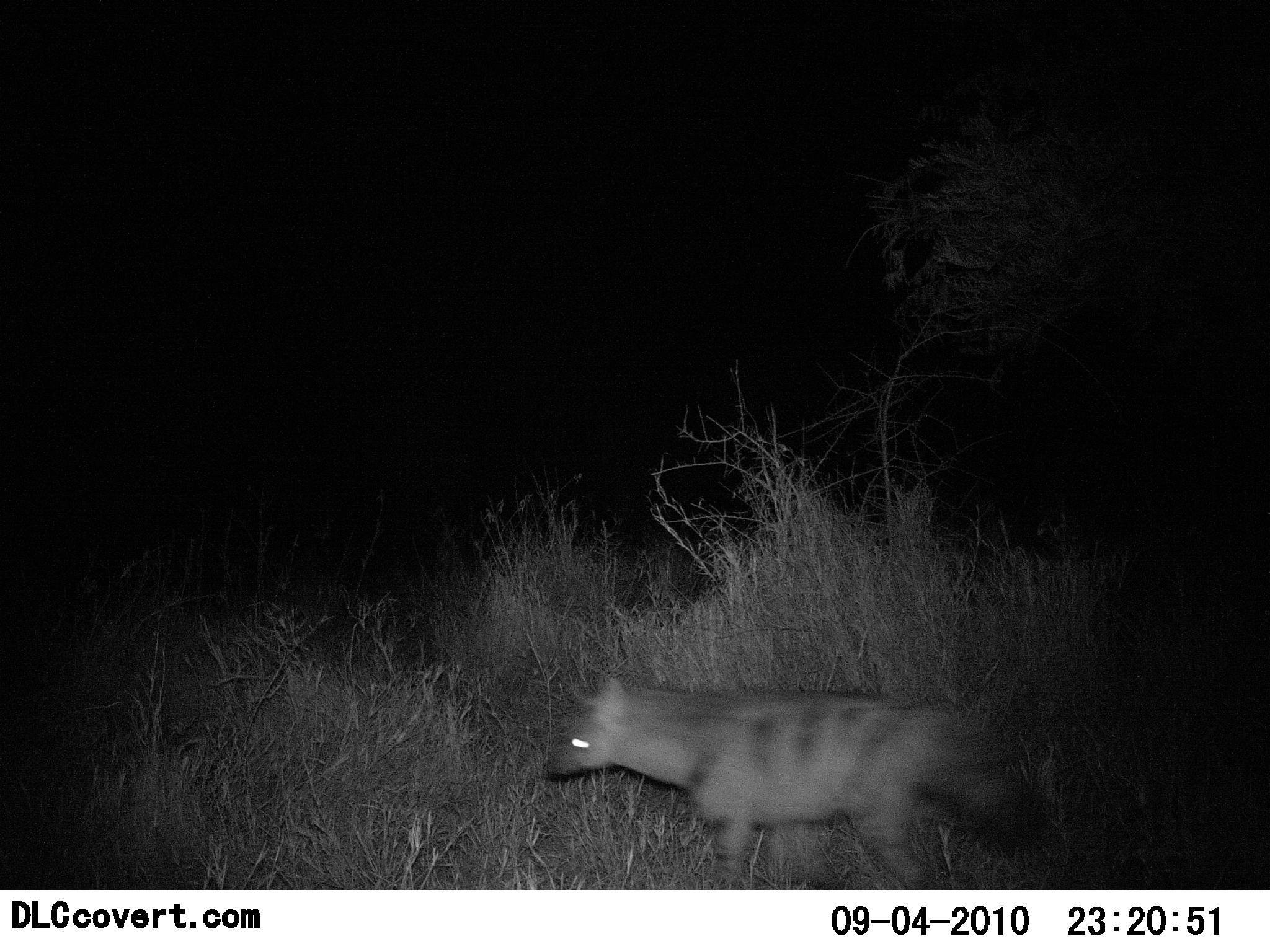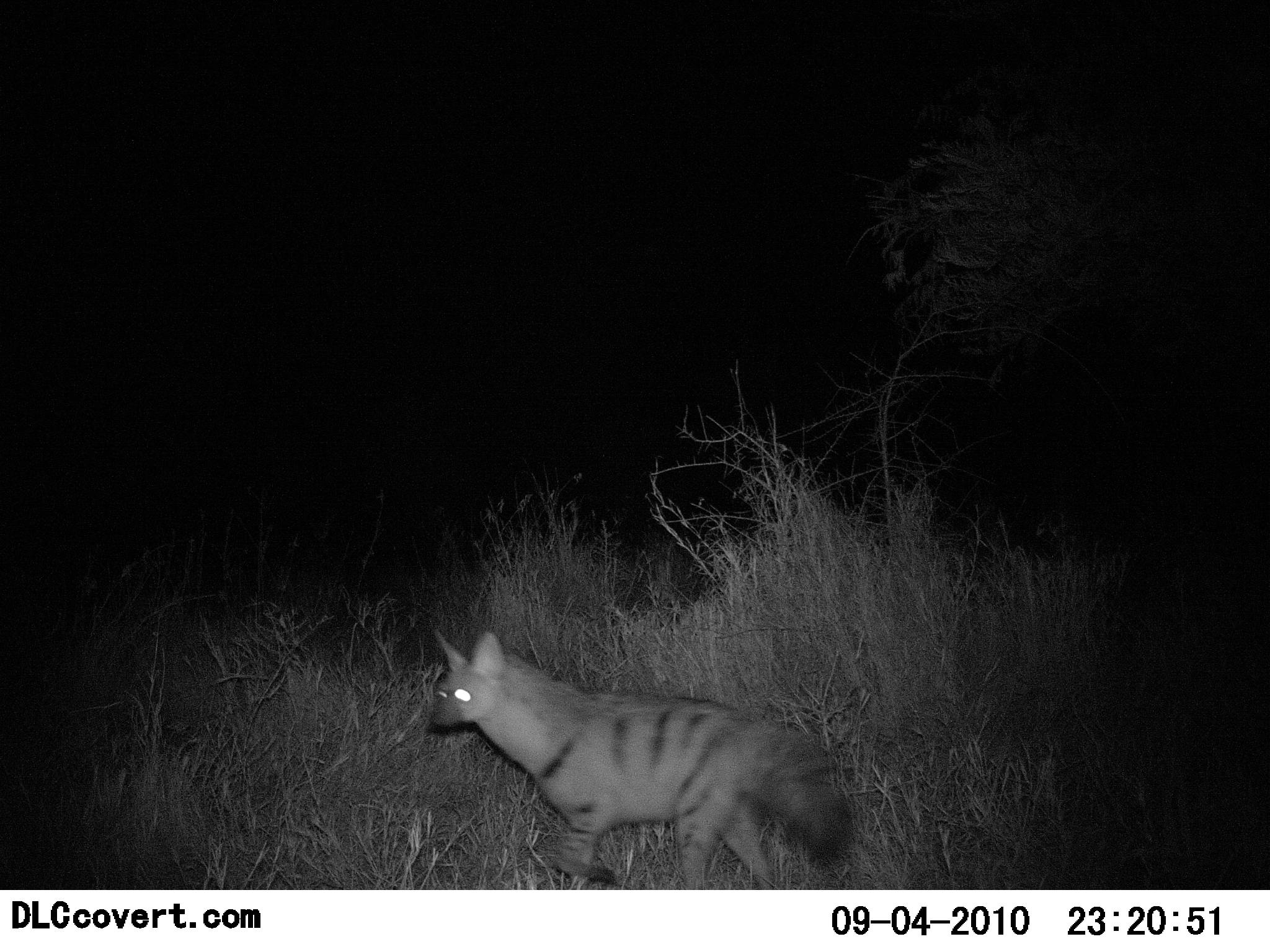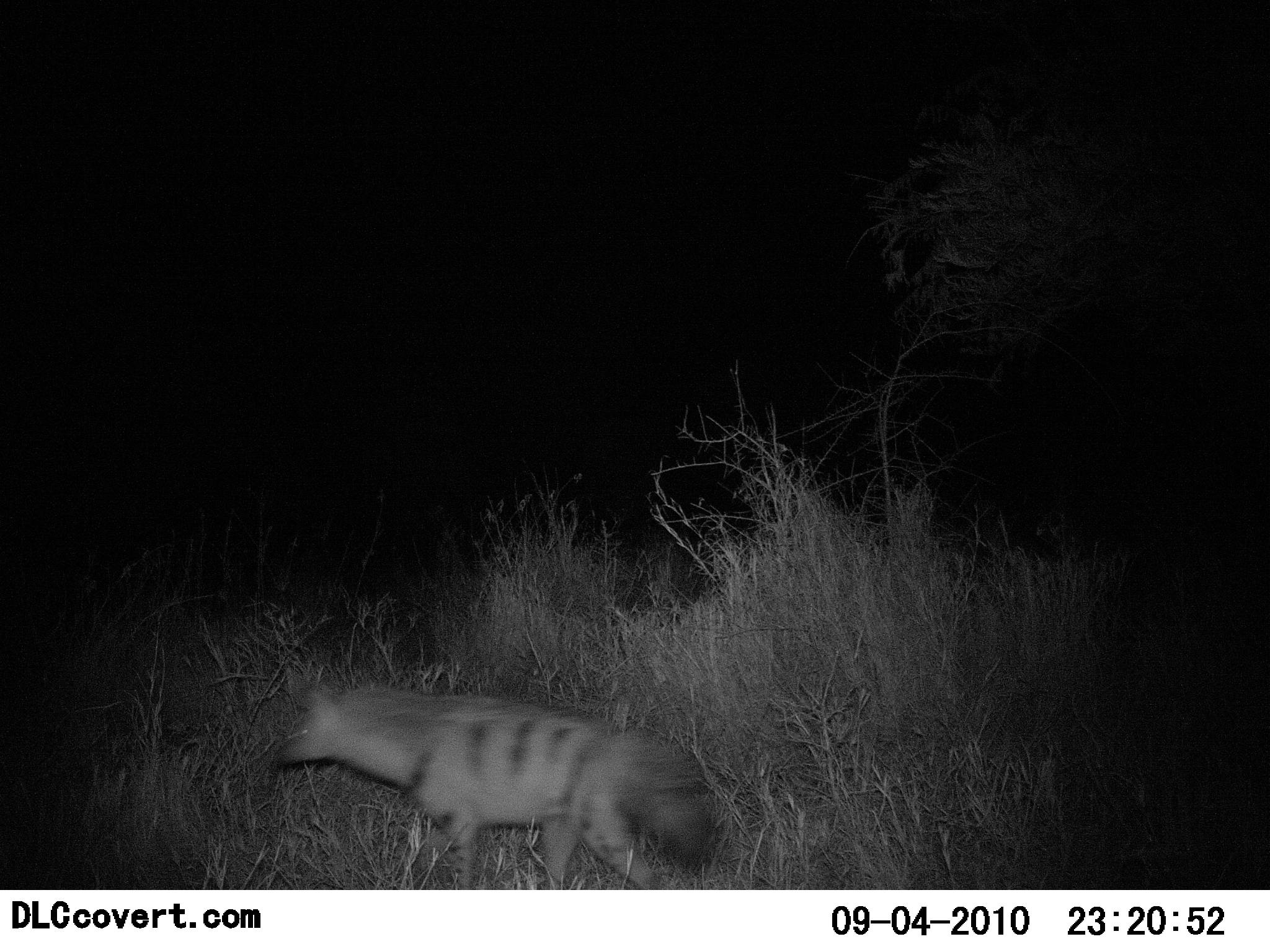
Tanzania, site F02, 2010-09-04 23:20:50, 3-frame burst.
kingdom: Animalia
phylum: Chordata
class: Mammalia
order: Carnivora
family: Hyaenidae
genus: Proteles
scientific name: Proteles cristatus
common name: aardwolf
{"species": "aardwolf (Proteles cristatus)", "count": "1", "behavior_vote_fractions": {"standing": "0%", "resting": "0%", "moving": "100%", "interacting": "0%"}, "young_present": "0%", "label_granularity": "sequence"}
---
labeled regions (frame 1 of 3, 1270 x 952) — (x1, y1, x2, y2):
animal: (542, 676, 1072, 891)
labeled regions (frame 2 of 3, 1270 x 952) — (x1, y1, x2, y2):
animal: (425, 626, 852, 890)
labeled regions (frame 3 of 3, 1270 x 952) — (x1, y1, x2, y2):
animal: (274, 674, 715, 890)